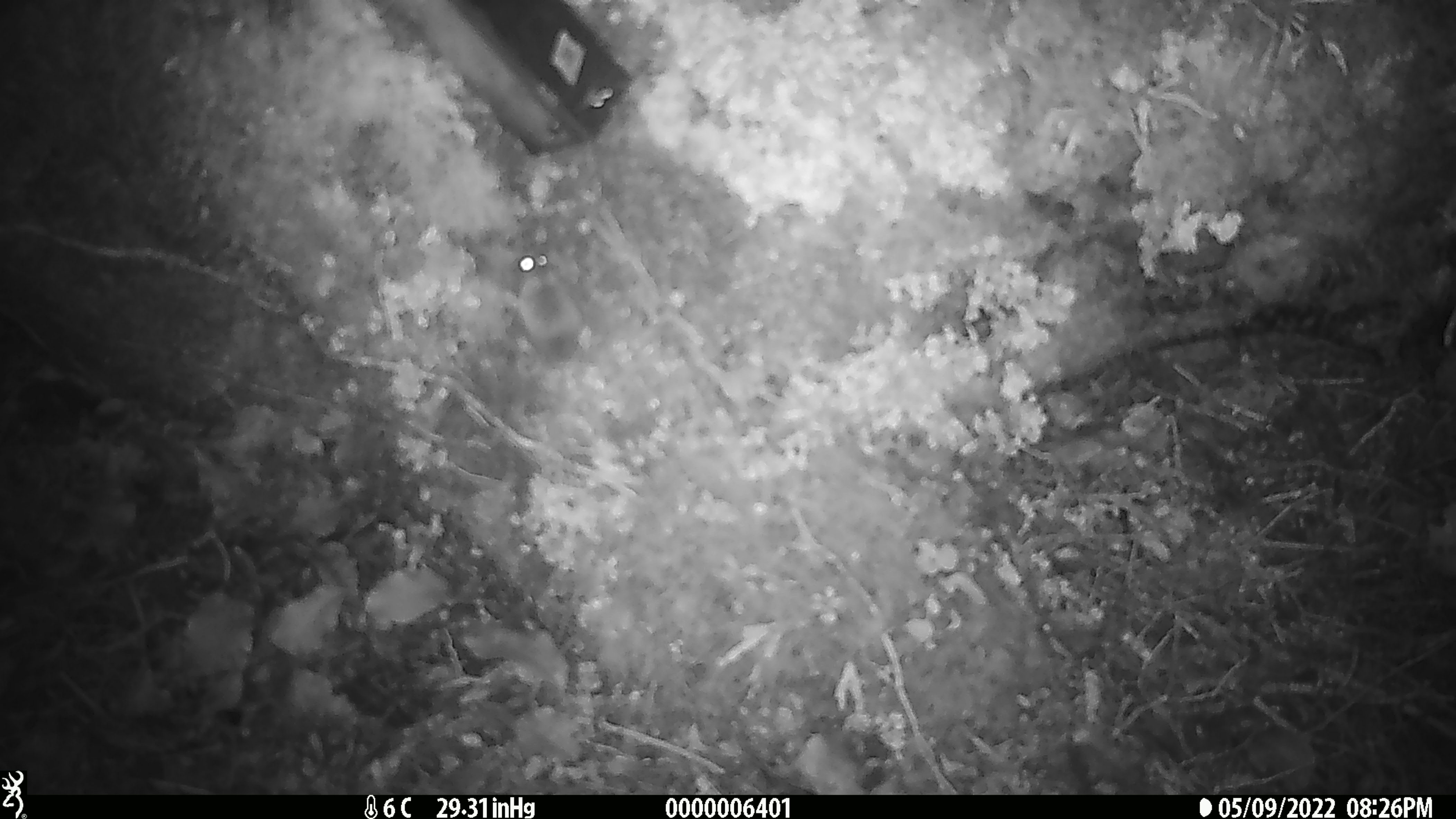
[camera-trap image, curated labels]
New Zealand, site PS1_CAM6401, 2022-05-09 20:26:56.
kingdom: Animalia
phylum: Chordata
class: Mammalia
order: Rodentia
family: Muridae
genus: Mus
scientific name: Mus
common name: mouse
Mouse (Mus).